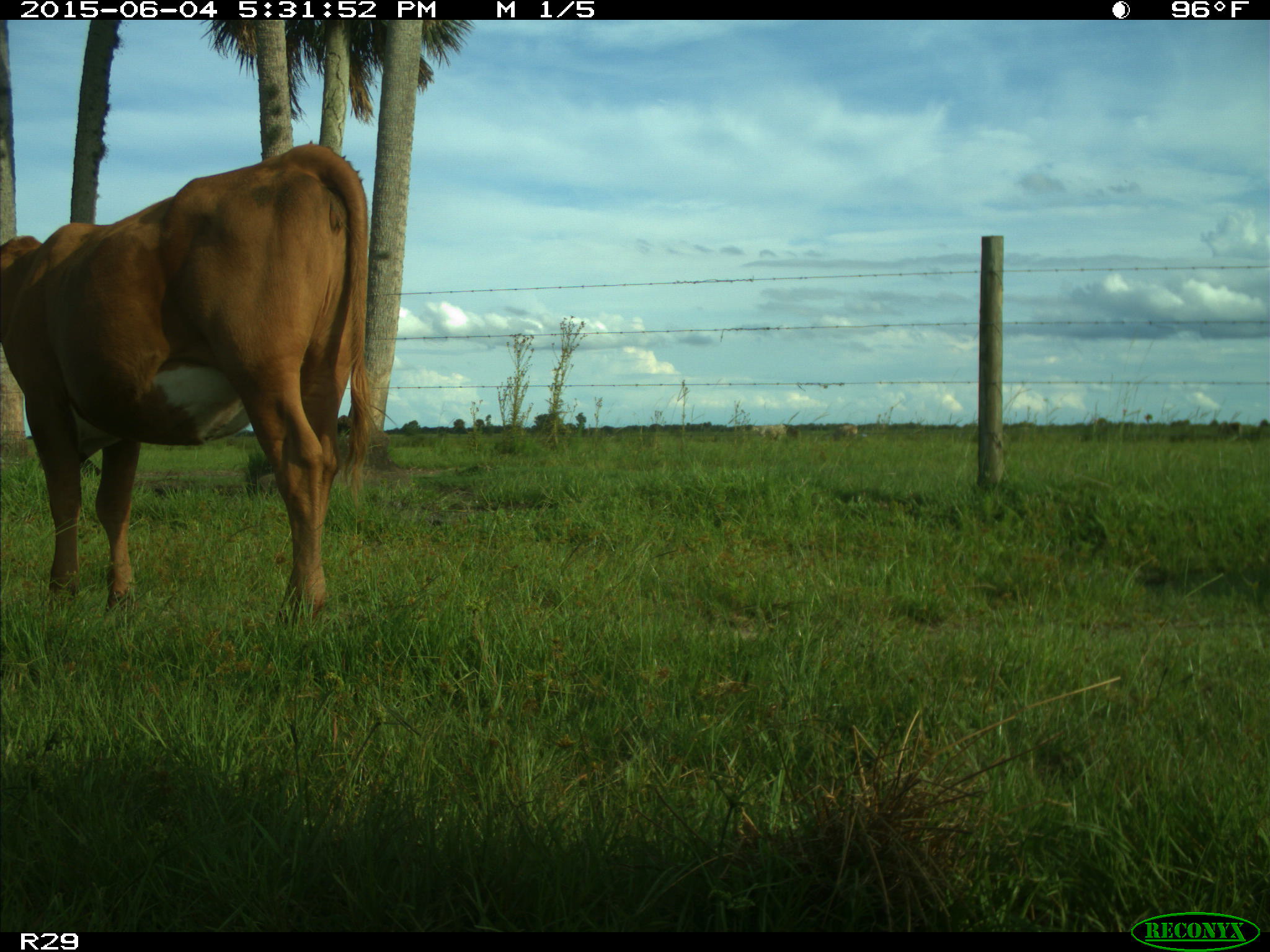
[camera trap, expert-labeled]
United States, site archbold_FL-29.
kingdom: Animalia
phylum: Chordata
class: Mammalia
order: Artiodactyla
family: Bovidae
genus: Bos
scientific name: Bos taurus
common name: domestic cow